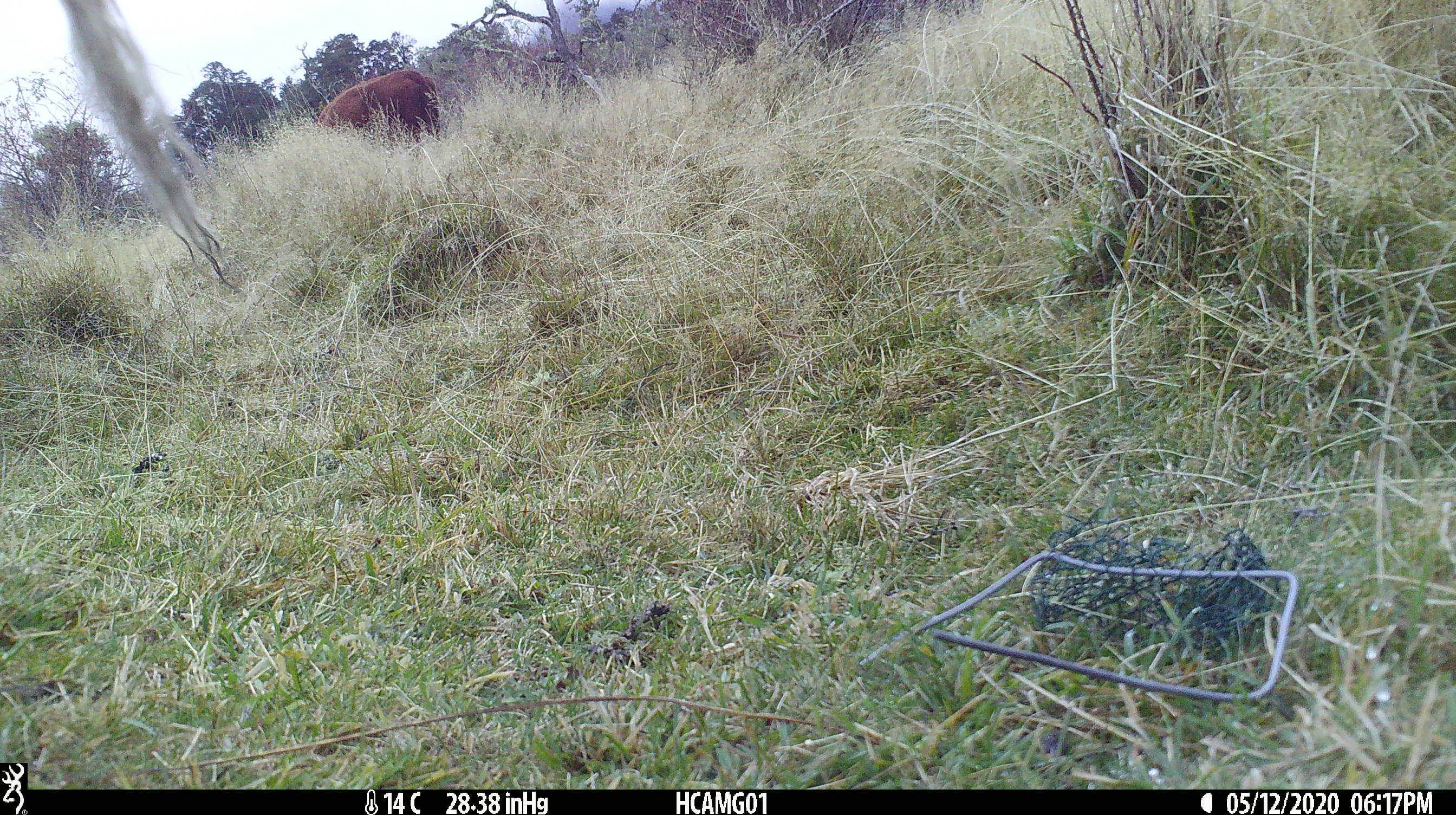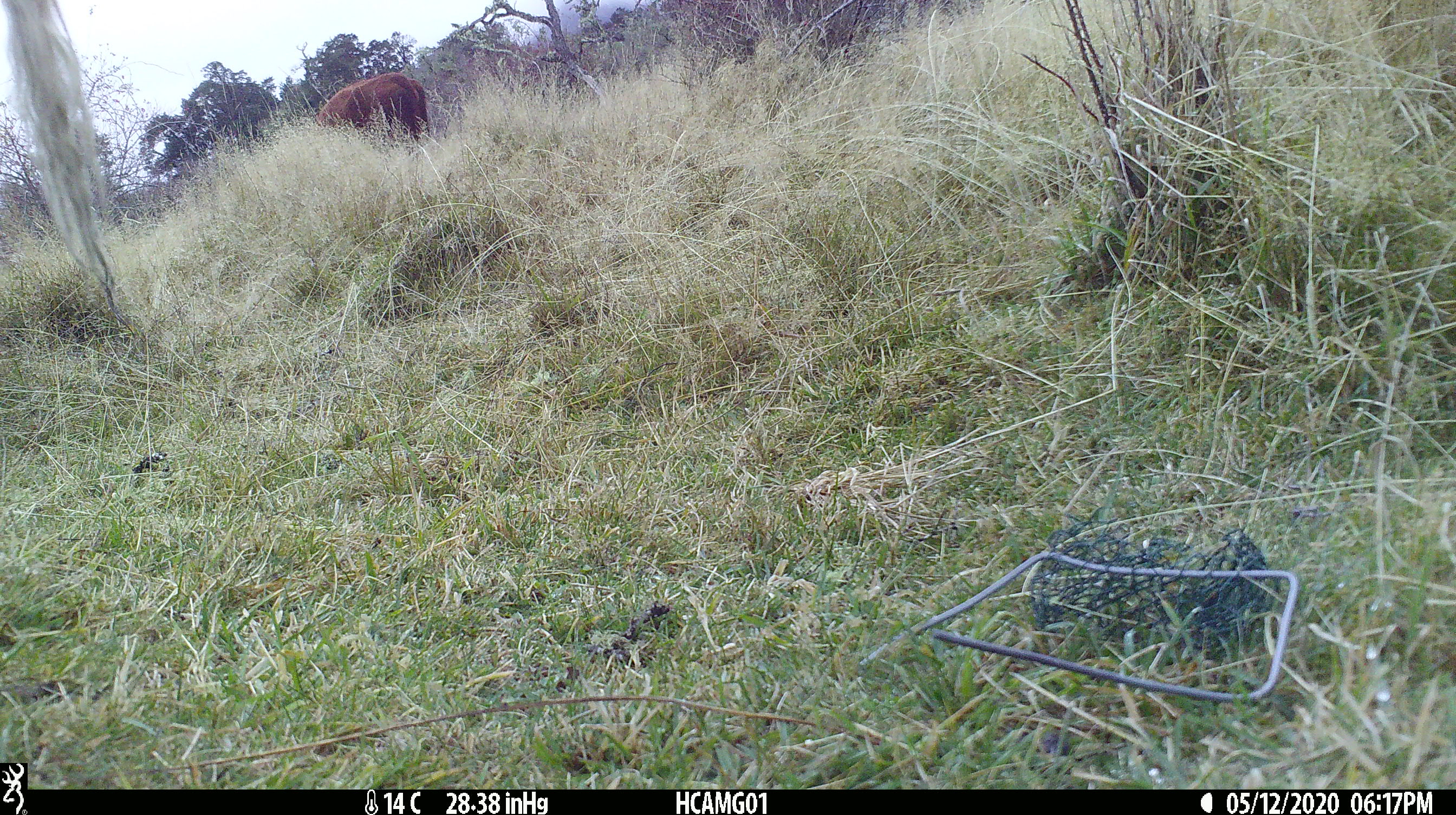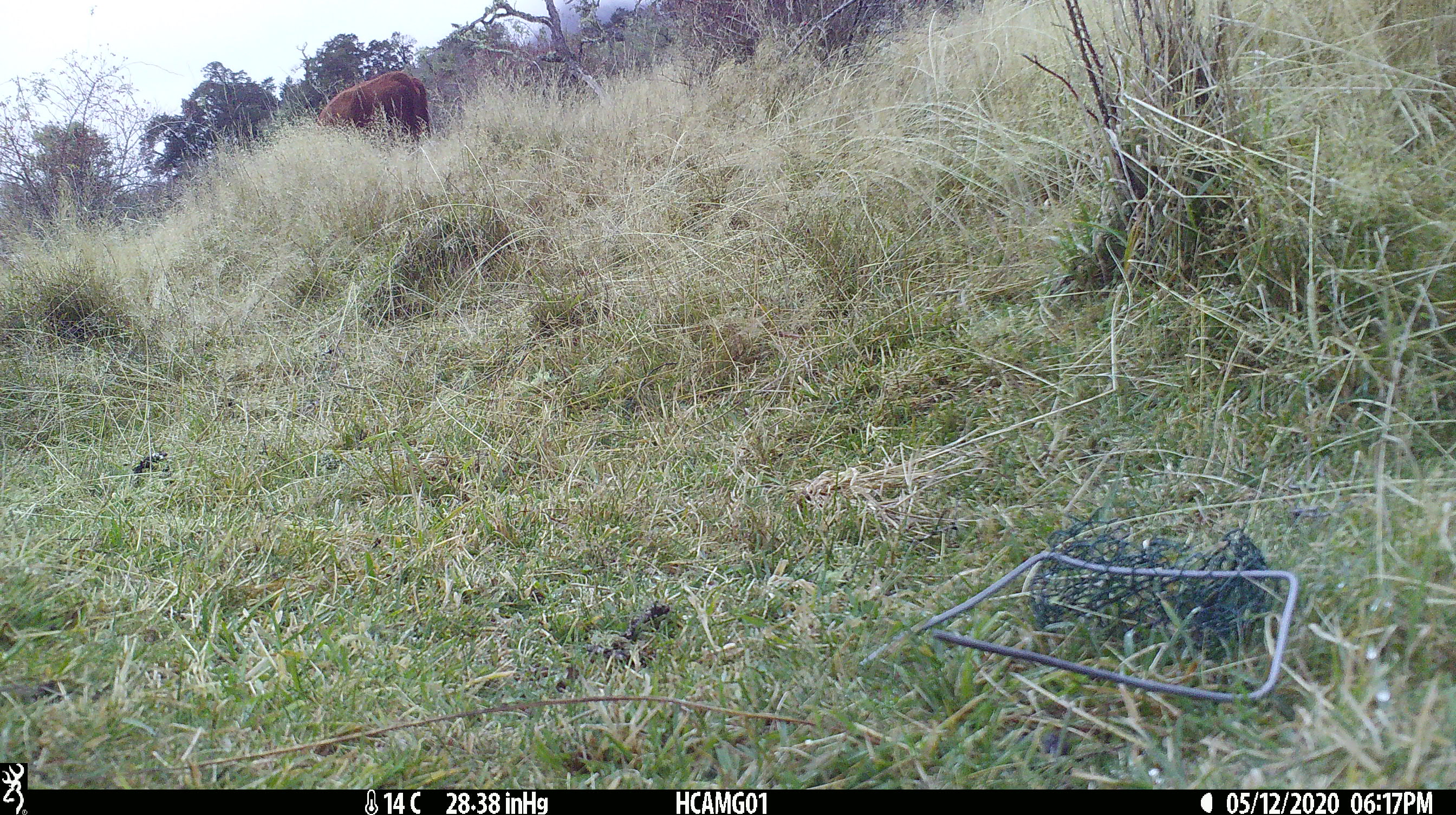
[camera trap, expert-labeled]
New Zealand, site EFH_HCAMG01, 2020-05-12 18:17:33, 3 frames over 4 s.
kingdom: Animalia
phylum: Chordata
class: Mammalia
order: Artiodactyla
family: Bovidae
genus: Bos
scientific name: Bos taurus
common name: domestic cow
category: cow